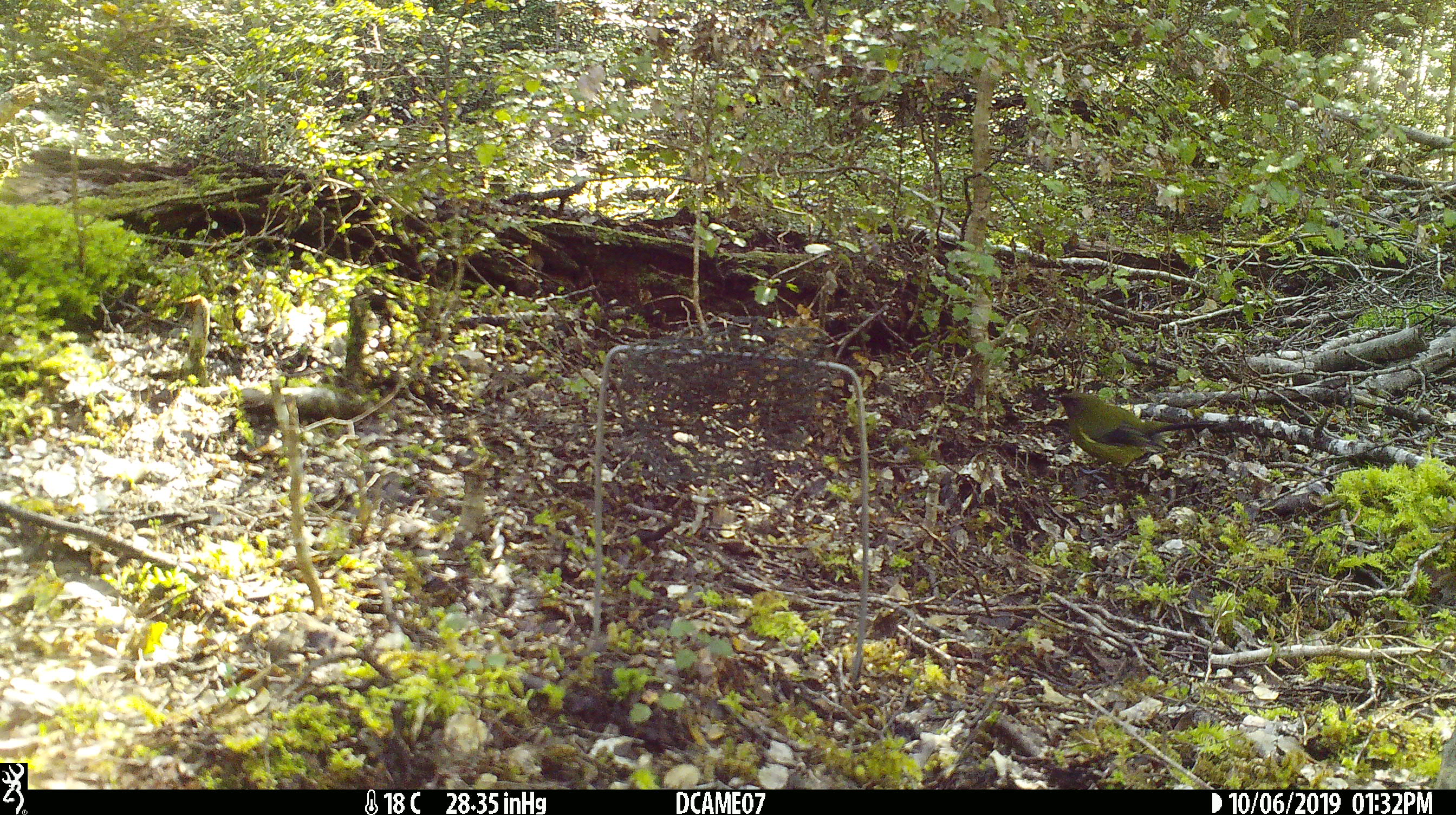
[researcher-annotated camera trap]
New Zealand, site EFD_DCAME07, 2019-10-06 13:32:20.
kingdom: Animalia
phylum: Chordata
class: Aves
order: Passeriformes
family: Meliphagidae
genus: Anthornis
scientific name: Anthornis melanura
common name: new zealand bellbird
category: bellbird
Bellbird (new zealand bellbird) (Anthornis melanura).